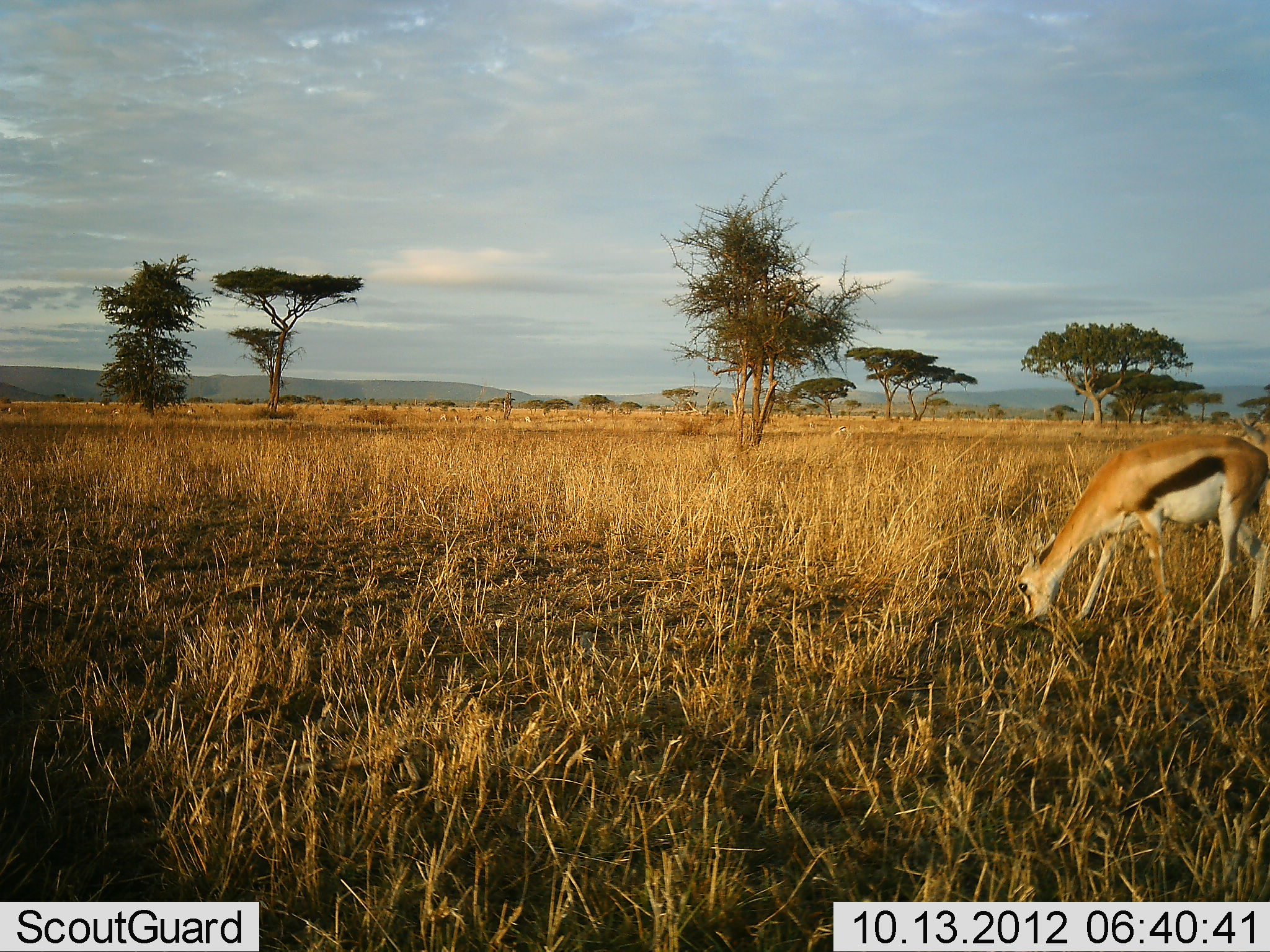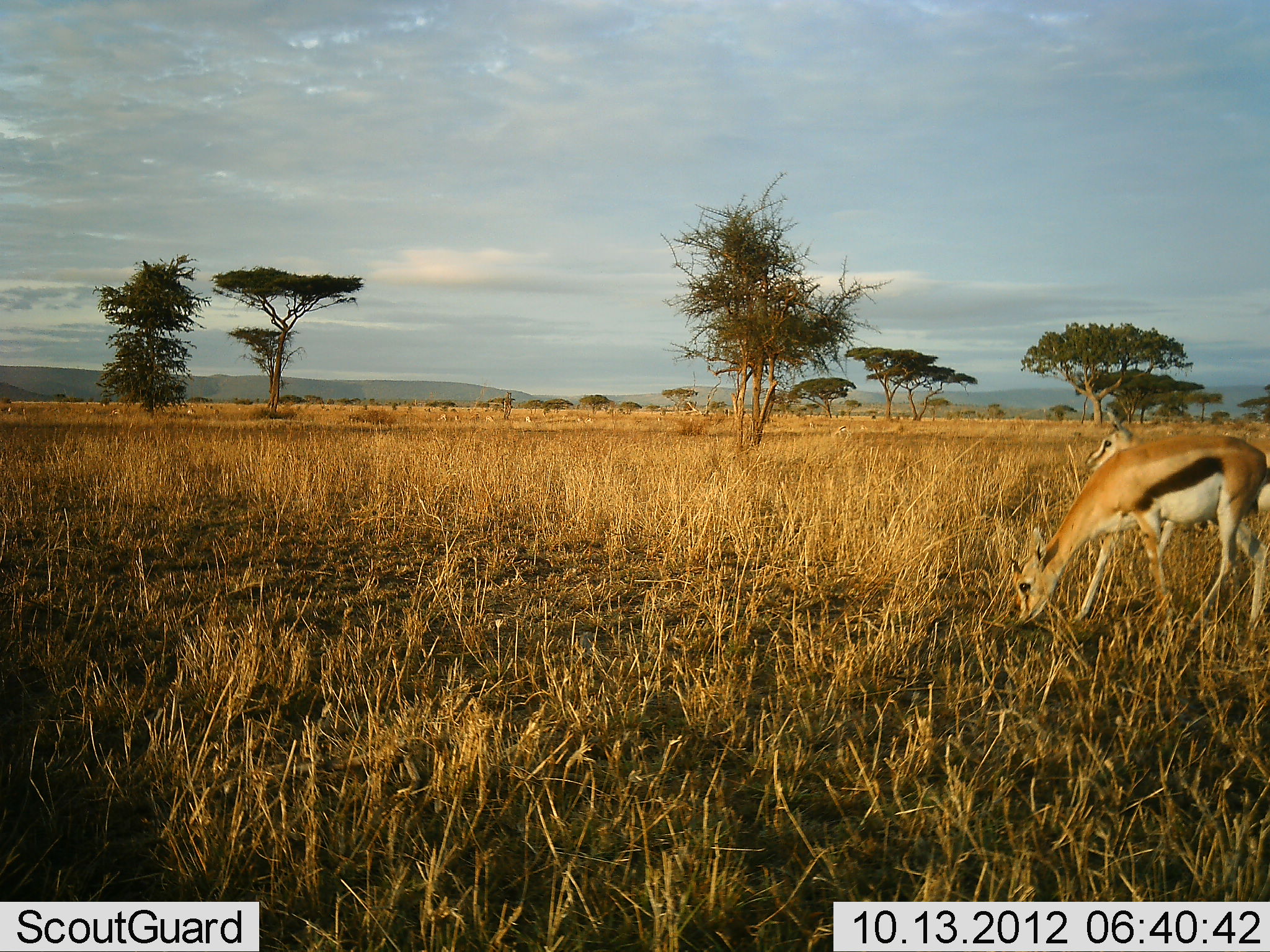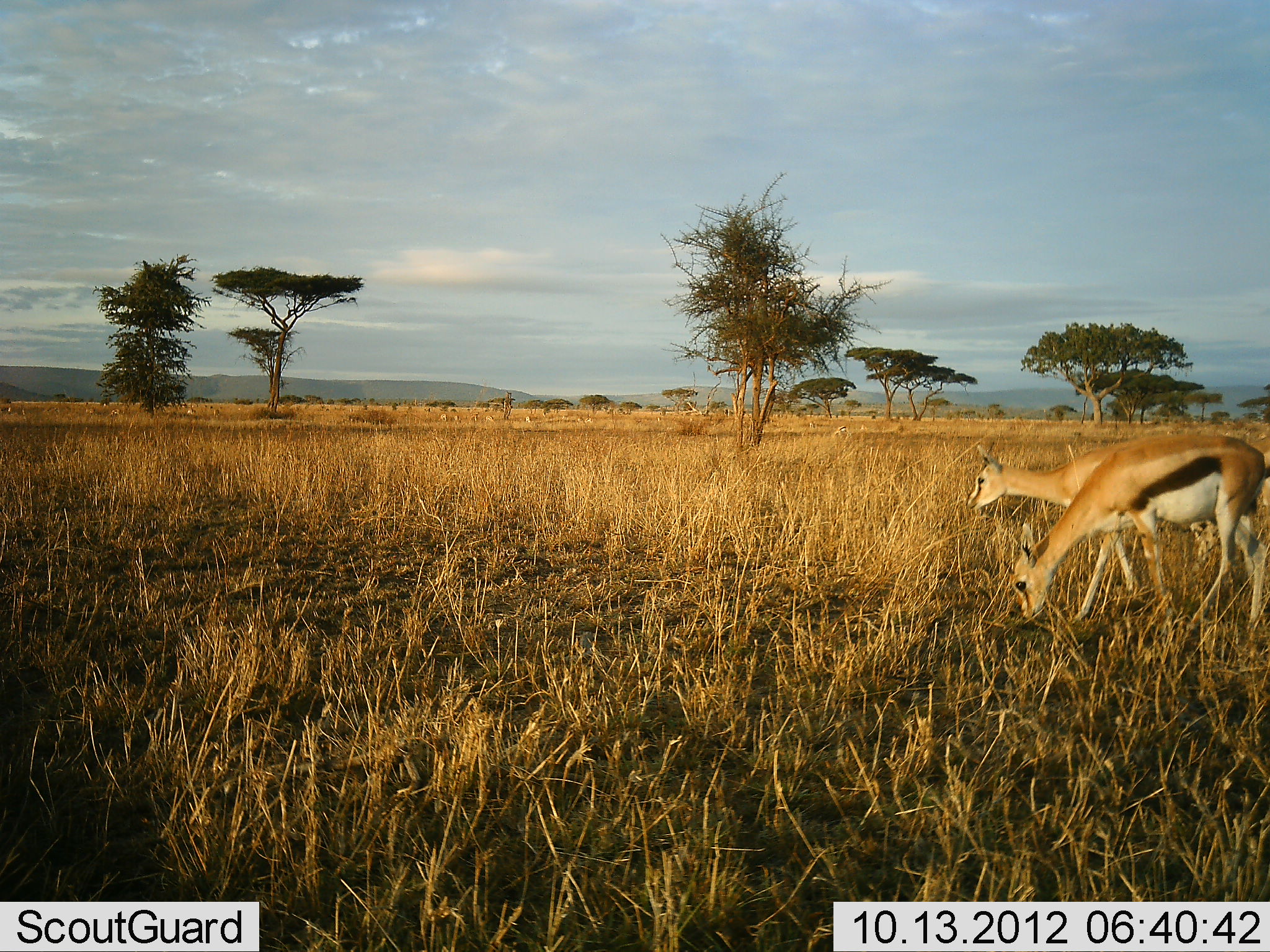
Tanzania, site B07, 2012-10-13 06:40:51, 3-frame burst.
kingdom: Animalia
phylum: Chordata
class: Mammalia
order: Artiodactyla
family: Bovidae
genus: Eudorcas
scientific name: Eudorcas thomsonii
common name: thomson's gazelle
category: gazellethomsons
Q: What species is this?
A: Gazellethomsons (thomson's gazelle) (Eudorcas thomsonii).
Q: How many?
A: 2.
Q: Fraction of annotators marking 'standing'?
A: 50%.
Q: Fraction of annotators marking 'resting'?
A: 0%.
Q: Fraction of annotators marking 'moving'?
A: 50%.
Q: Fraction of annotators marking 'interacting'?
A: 0%.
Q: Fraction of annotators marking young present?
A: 0%.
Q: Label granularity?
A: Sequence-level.